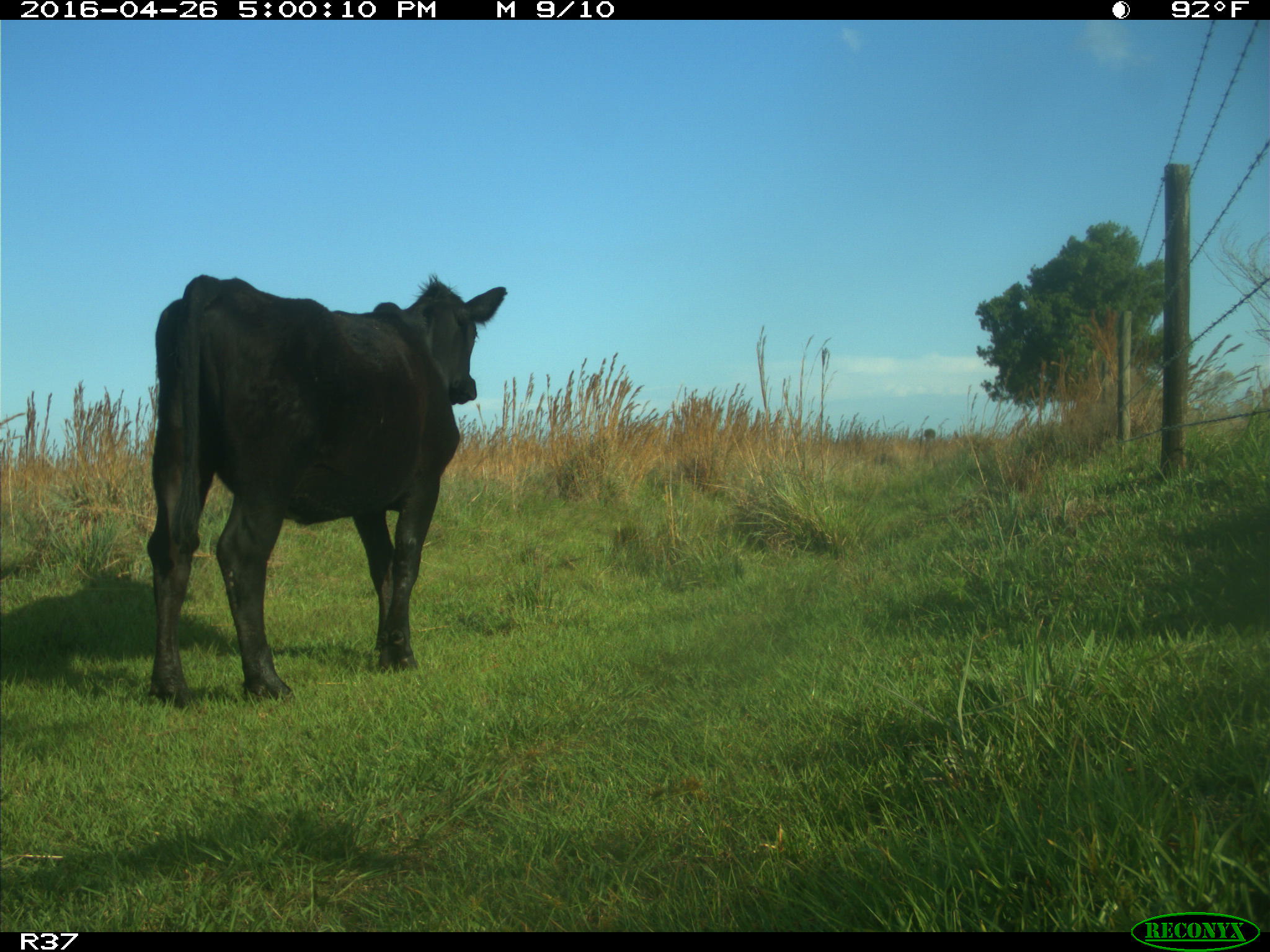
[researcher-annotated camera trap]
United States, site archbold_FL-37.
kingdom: Animalia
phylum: Chordata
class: Mammalia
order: Artiodactyla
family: Bovidae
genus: Bos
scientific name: Bos taurus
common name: domestic cow